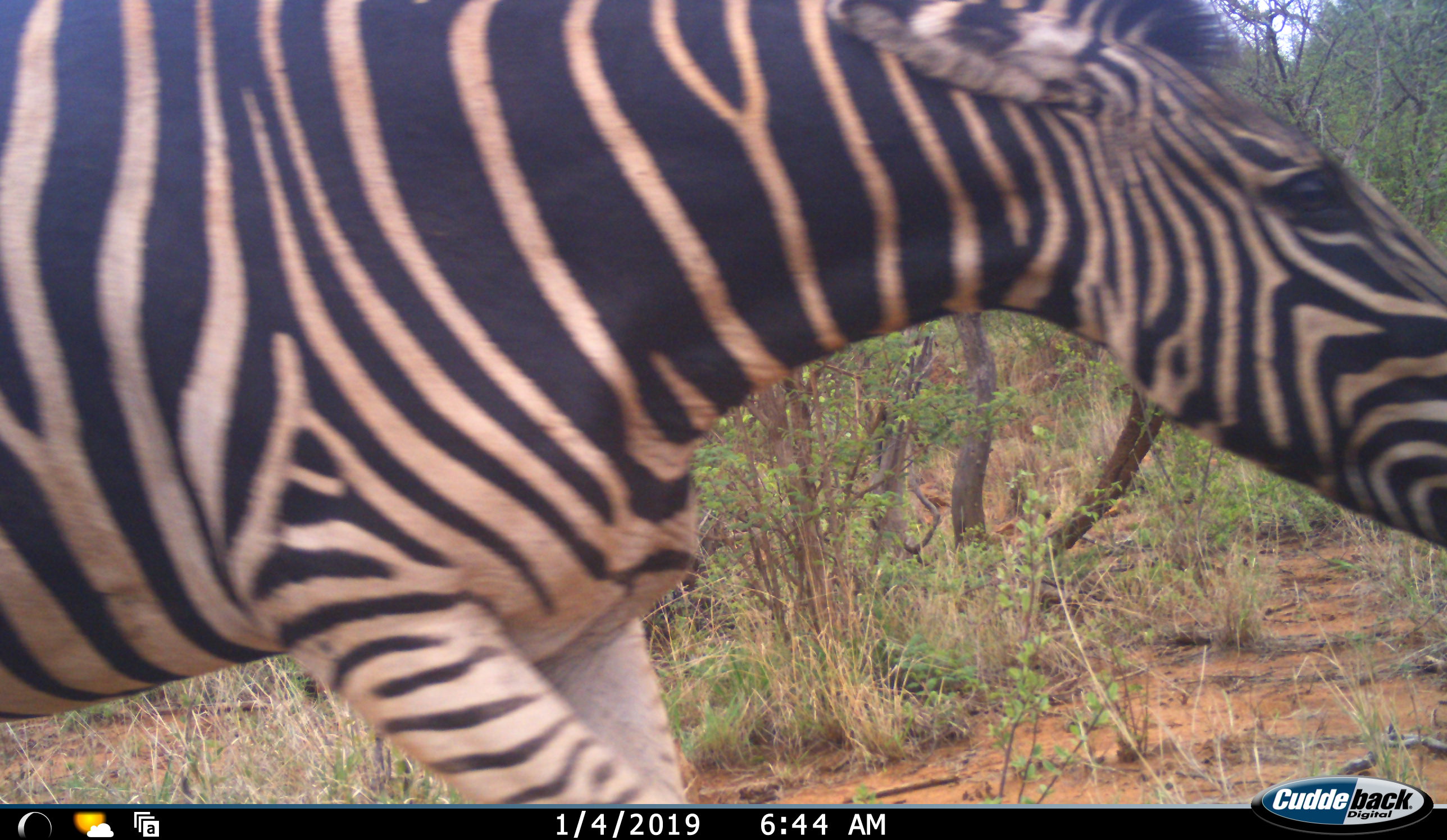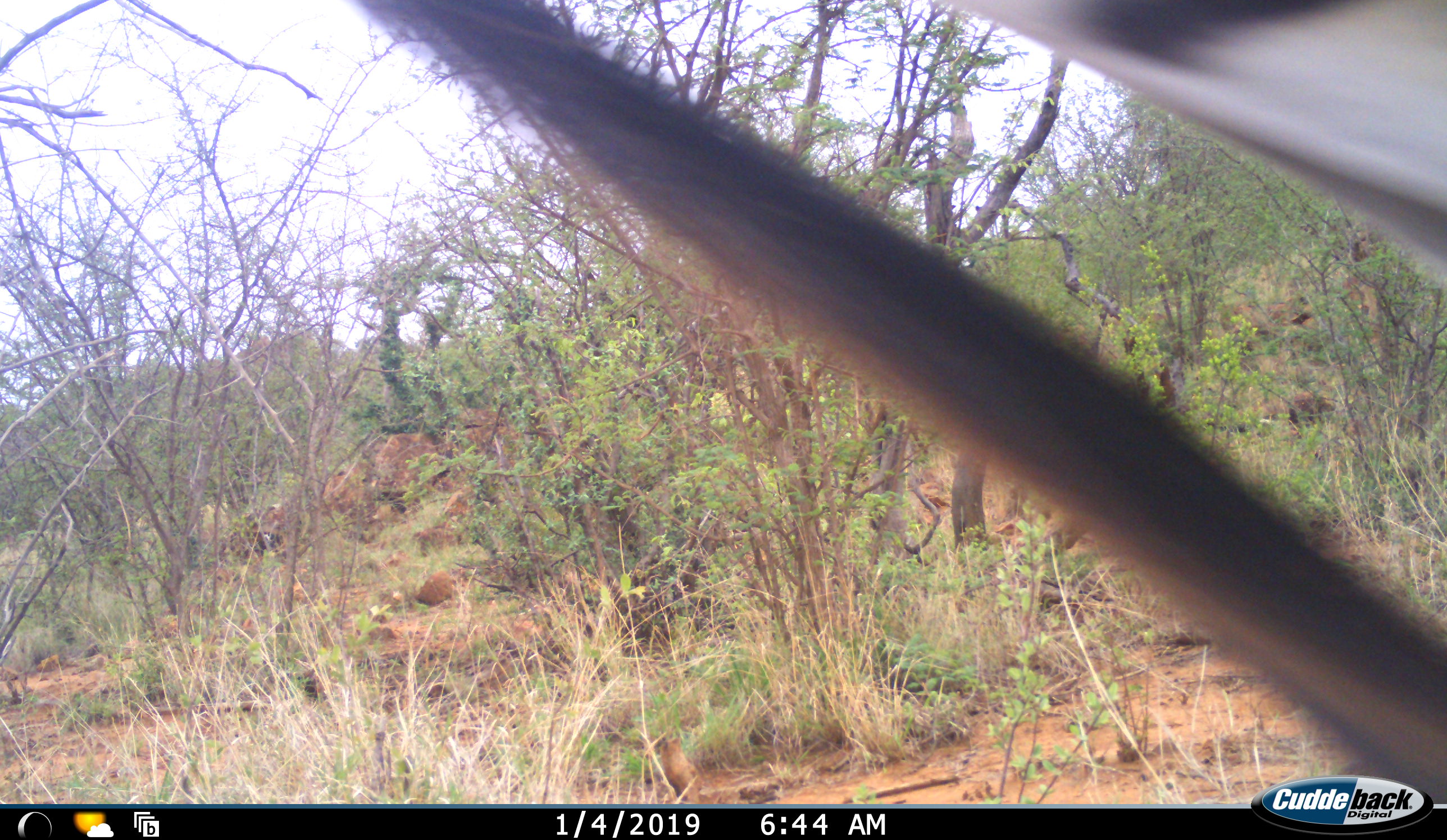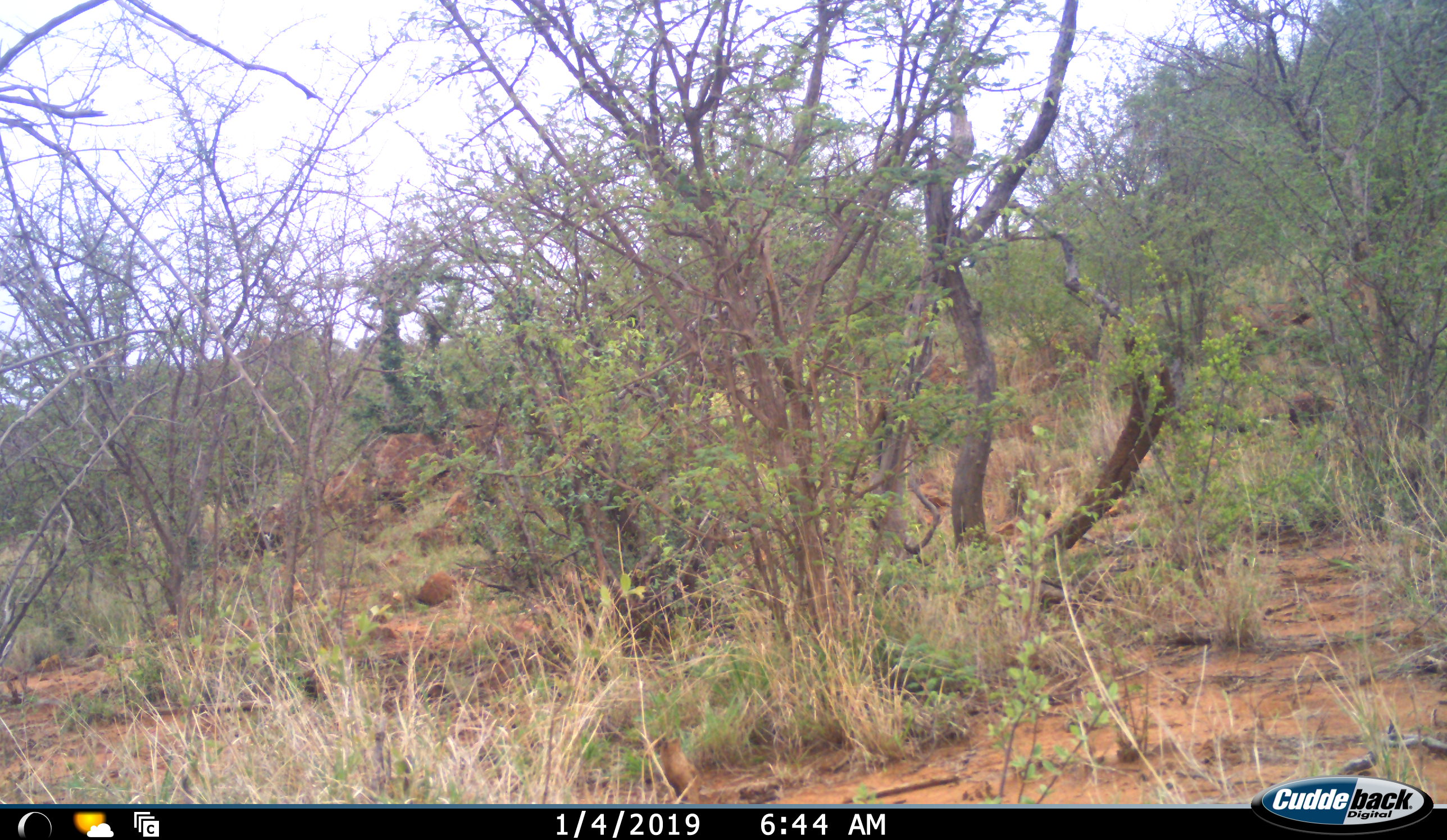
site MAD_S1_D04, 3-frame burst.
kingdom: Animalia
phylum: Chordata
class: Mammalia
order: Perissodactyla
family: Equidae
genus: Equus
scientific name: Equus quagga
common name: plains zebra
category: zebraplains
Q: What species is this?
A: Zebraplains (plains zebra) (Equus quagga).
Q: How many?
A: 1.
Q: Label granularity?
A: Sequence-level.